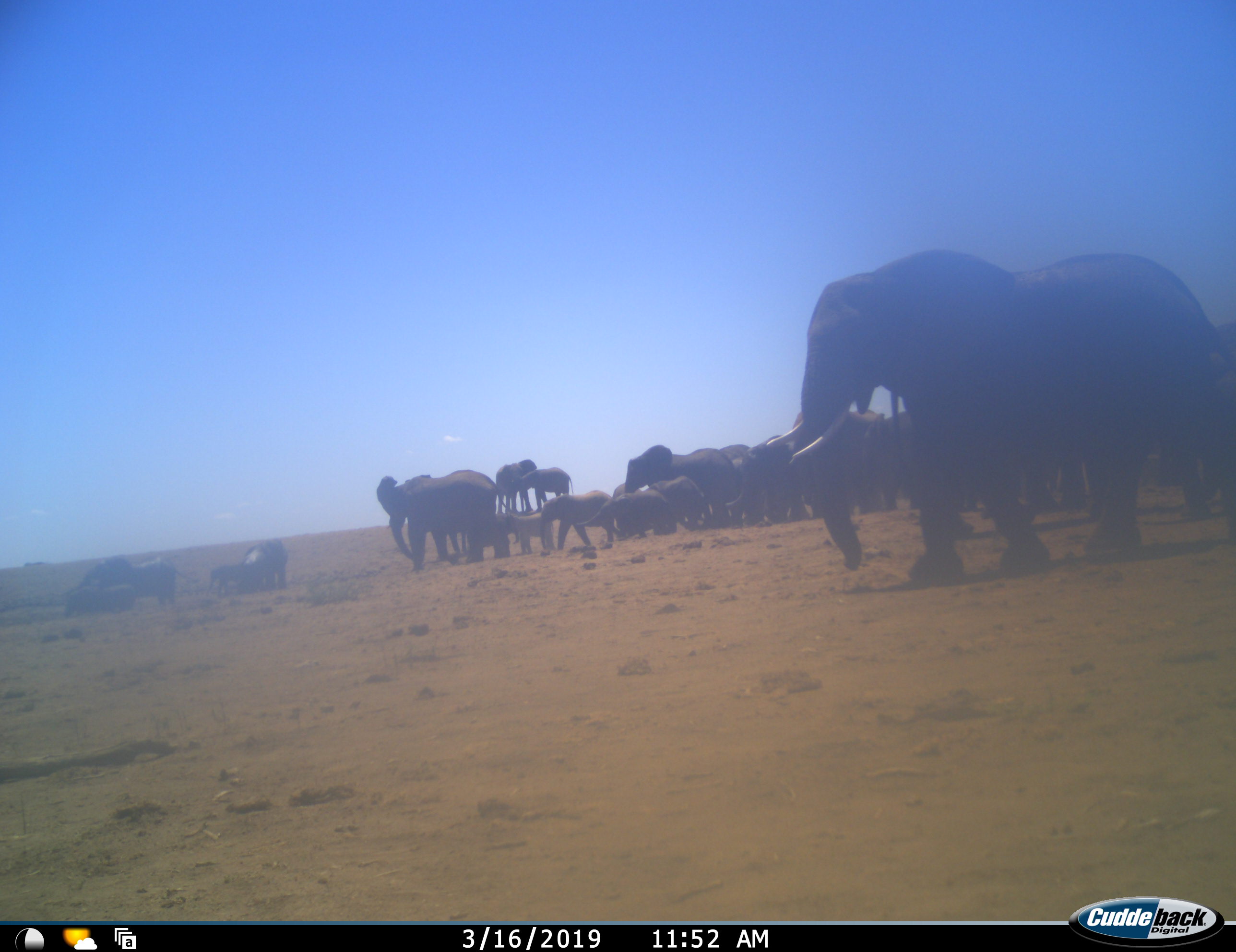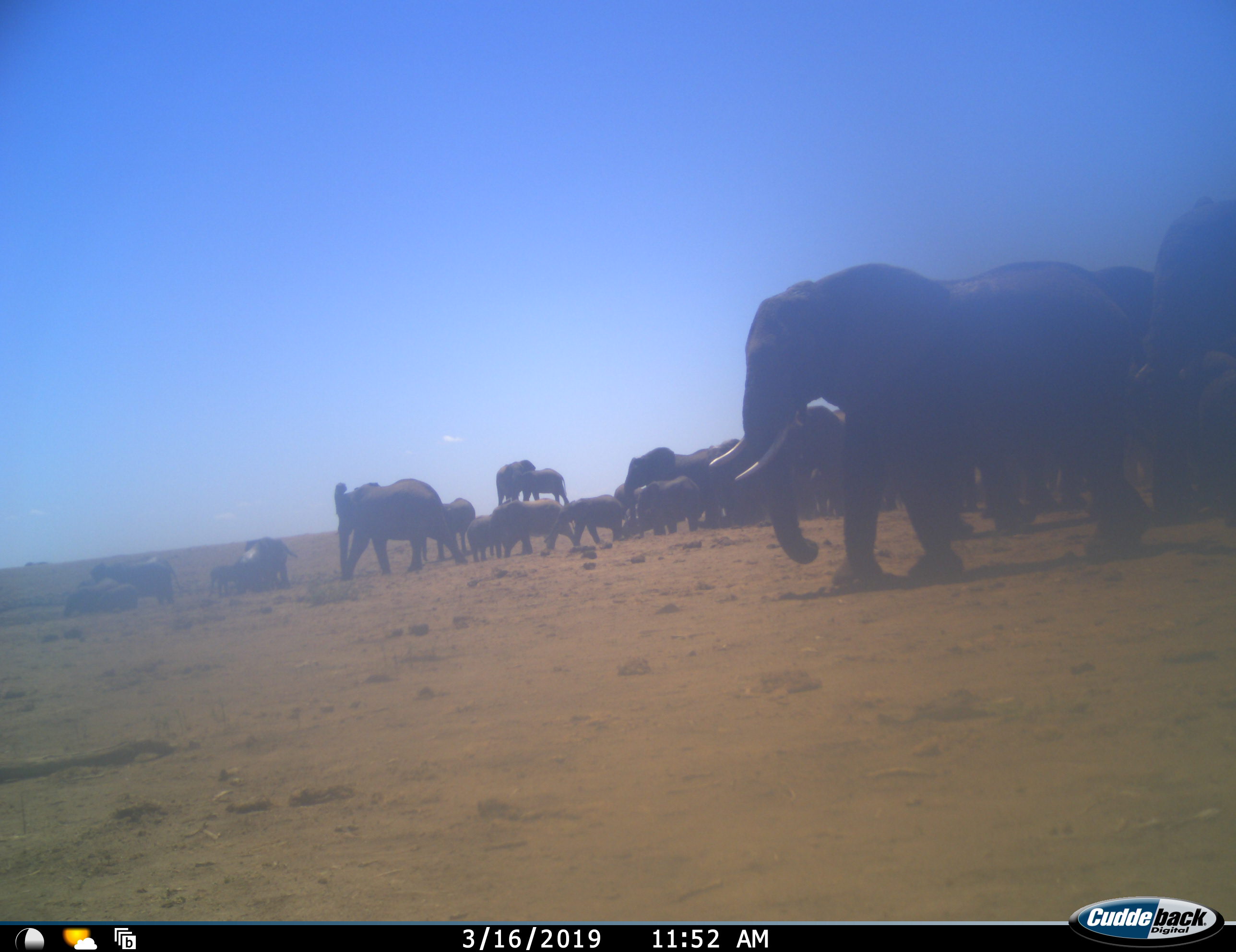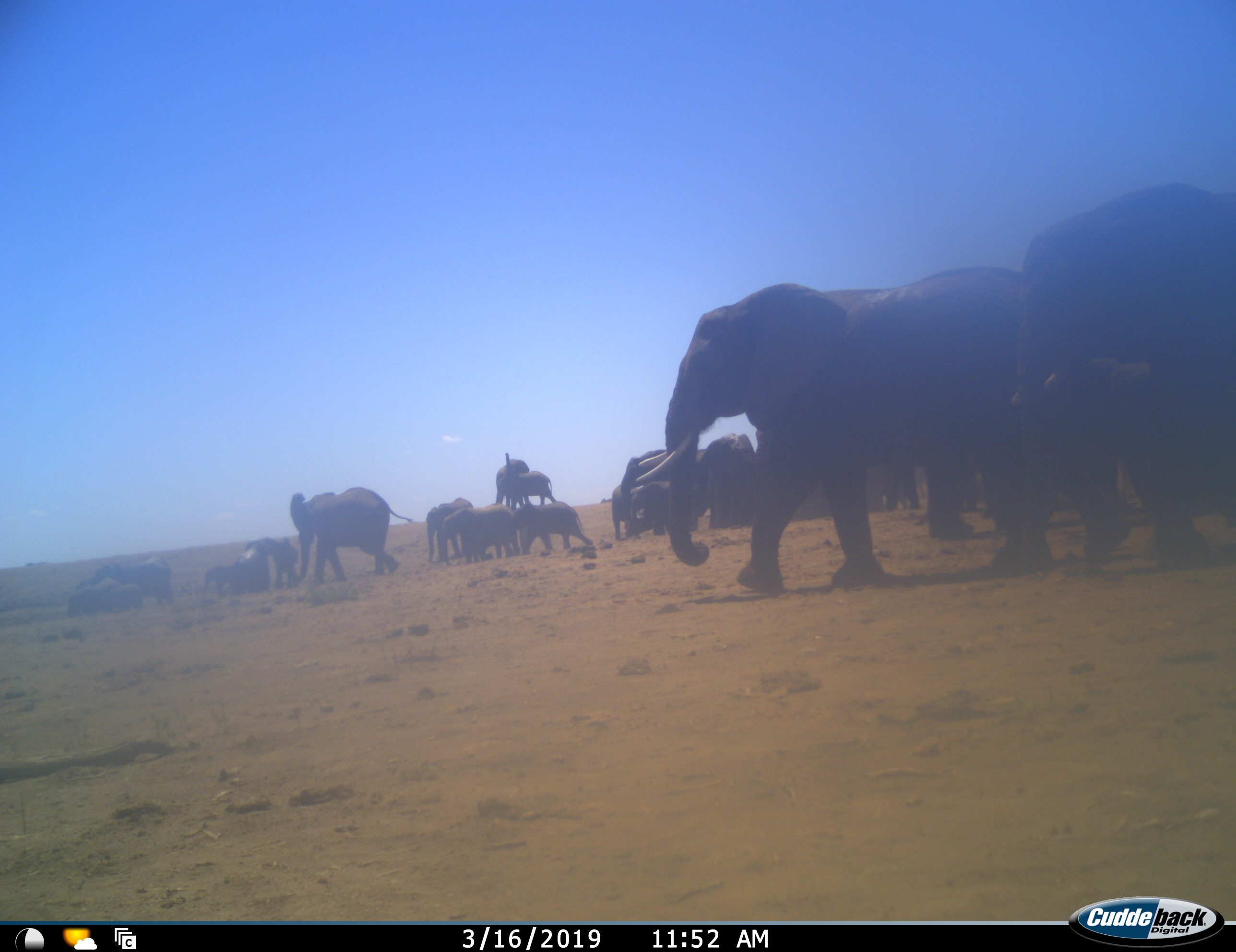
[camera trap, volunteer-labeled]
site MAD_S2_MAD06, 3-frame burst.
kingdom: Animalia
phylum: Chordata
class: Mammalia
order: Proboscidea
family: Elephantidae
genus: Loxodonta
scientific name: Loxodonta africana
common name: african bush elephant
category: elephant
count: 11-50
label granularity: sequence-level